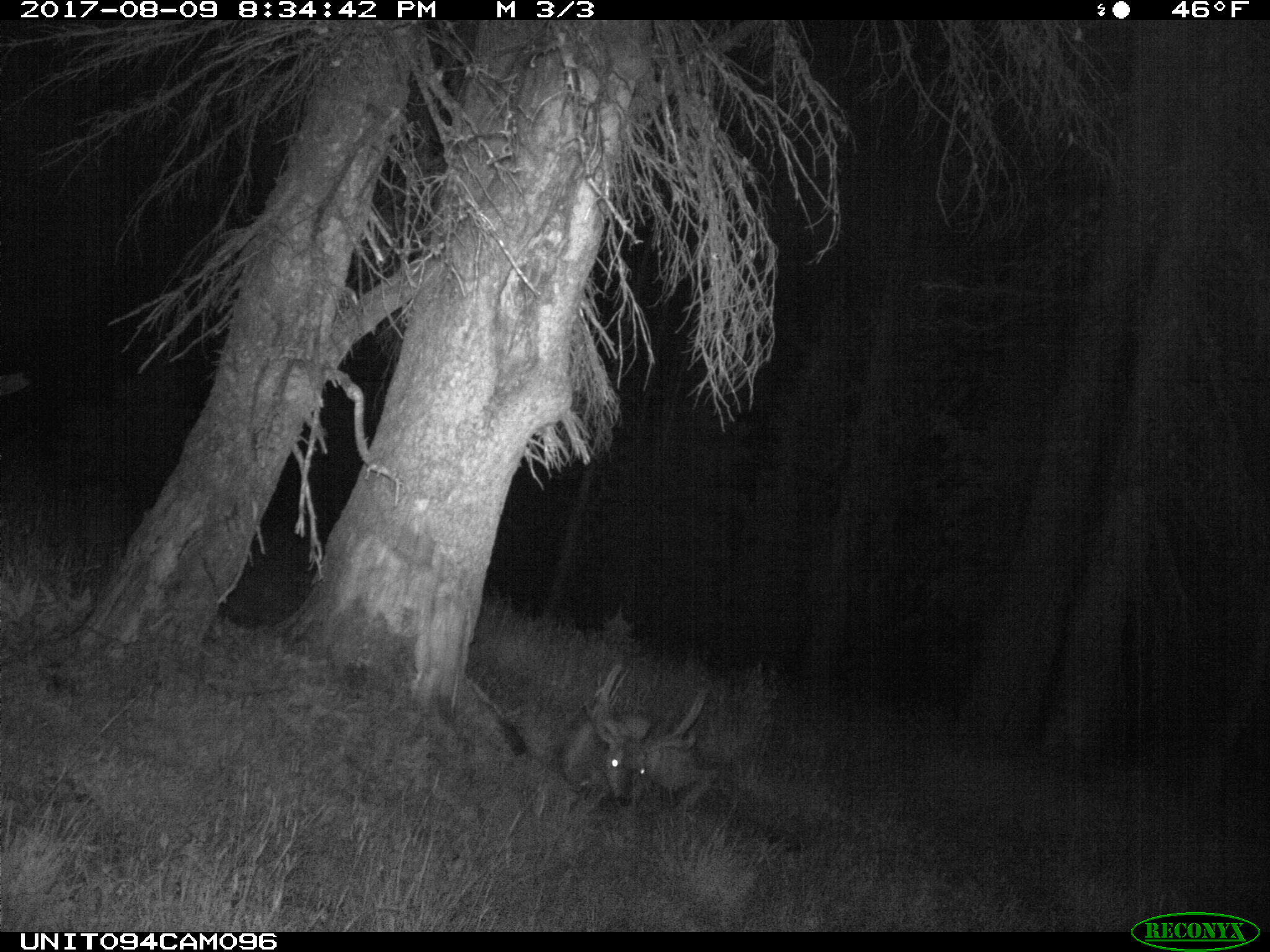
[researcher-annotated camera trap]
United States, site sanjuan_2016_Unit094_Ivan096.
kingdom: Animalia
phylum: Chordata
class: Mammalia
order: Artiodactyla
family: Cervidae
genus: Odocoileus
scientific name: Odocoileus hemionus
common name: mule deer